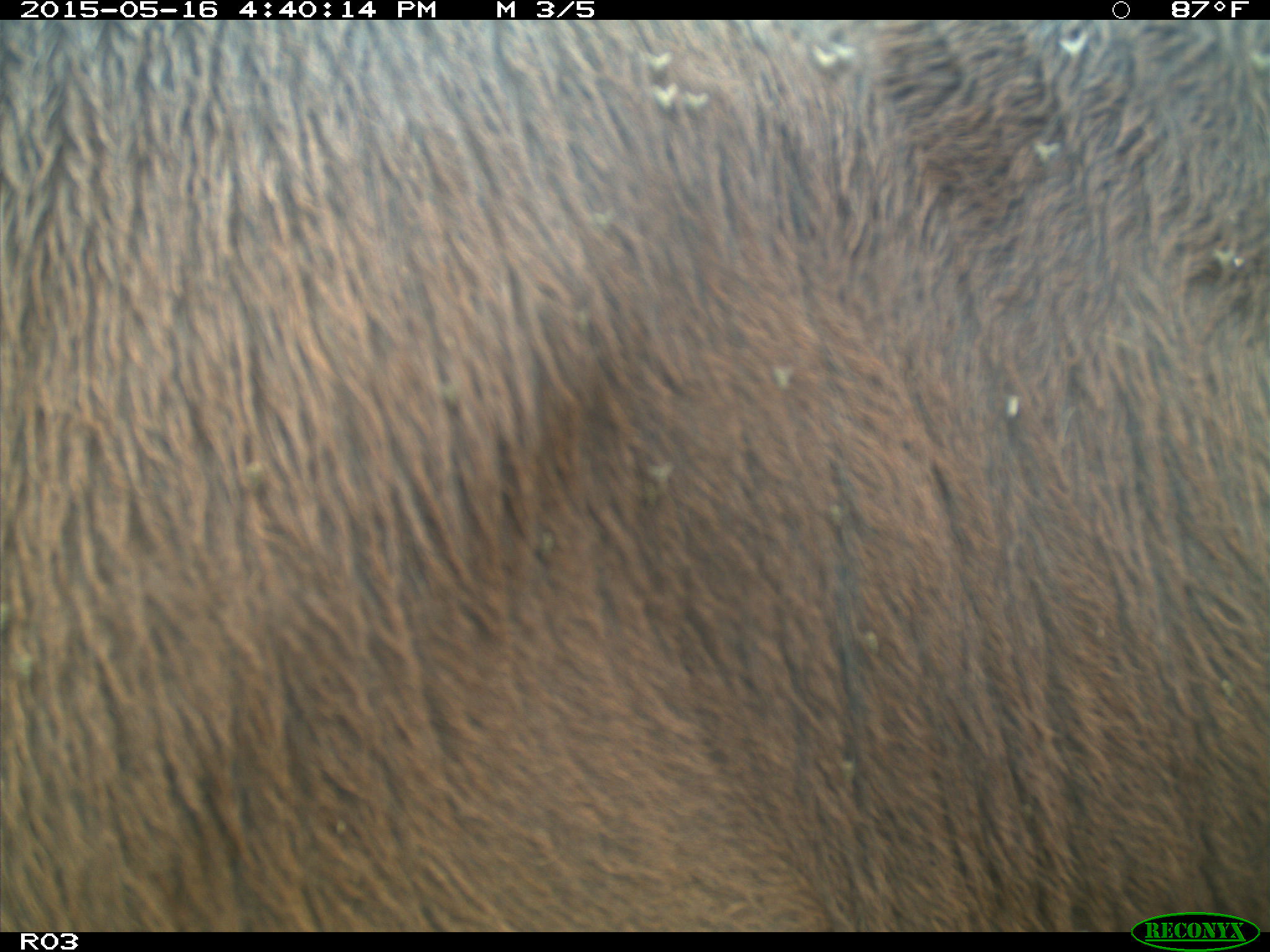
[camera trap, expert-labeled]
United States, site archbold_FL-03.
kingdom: Animalia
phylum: Chordata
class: Mammalia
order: Artiodactyla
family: Bovidae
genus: Bos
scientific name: Bos taurus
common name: domestic cow